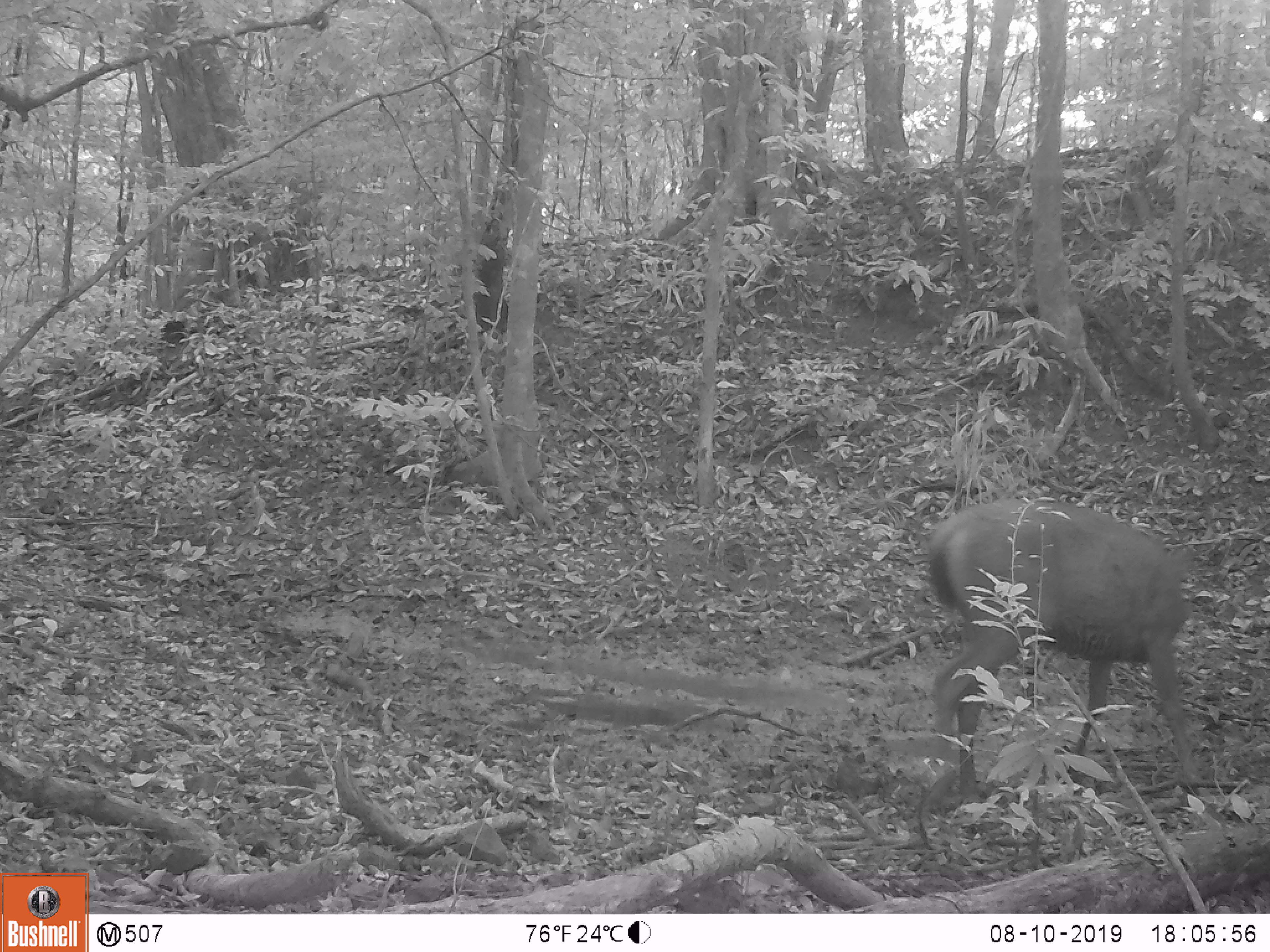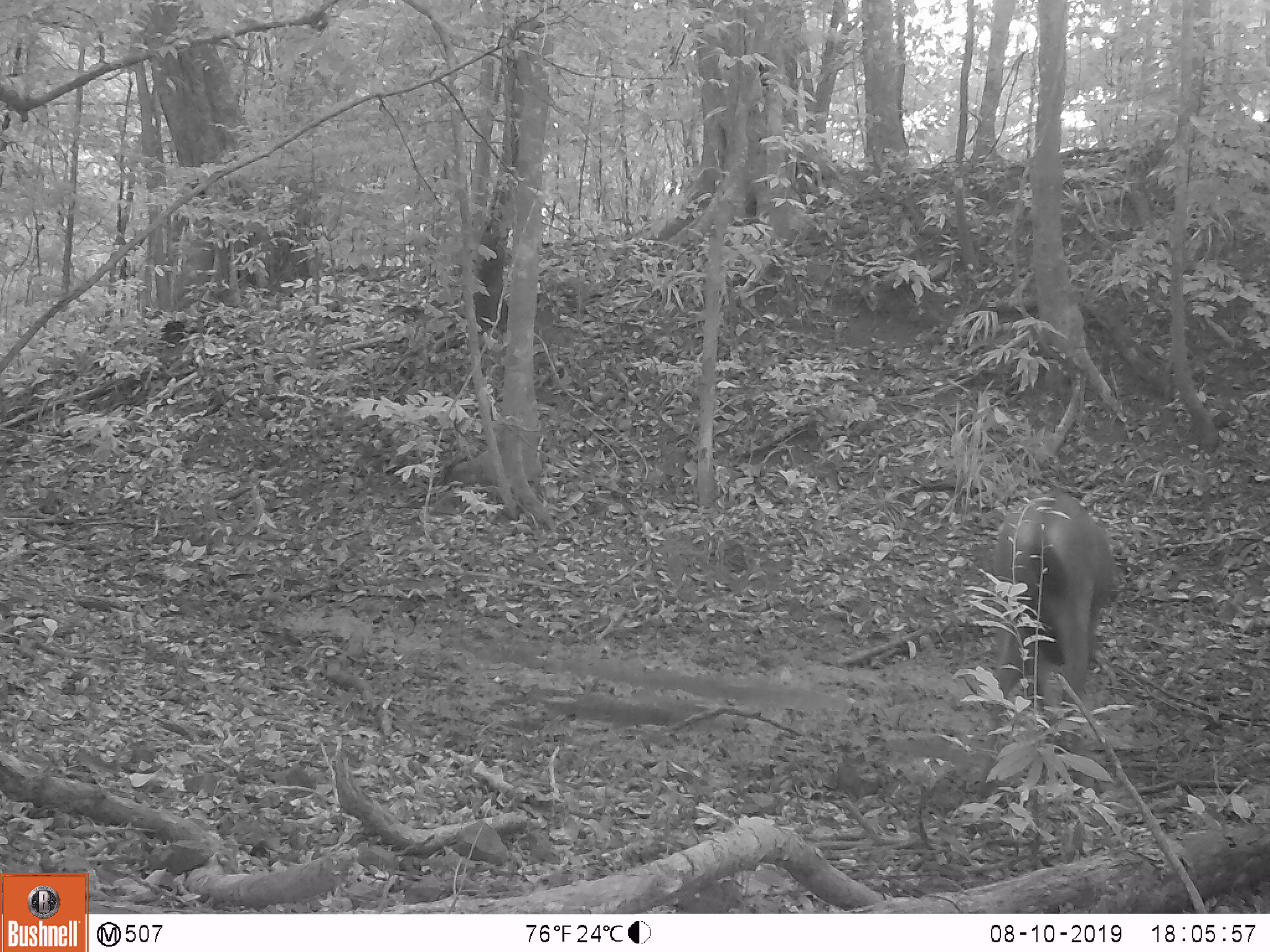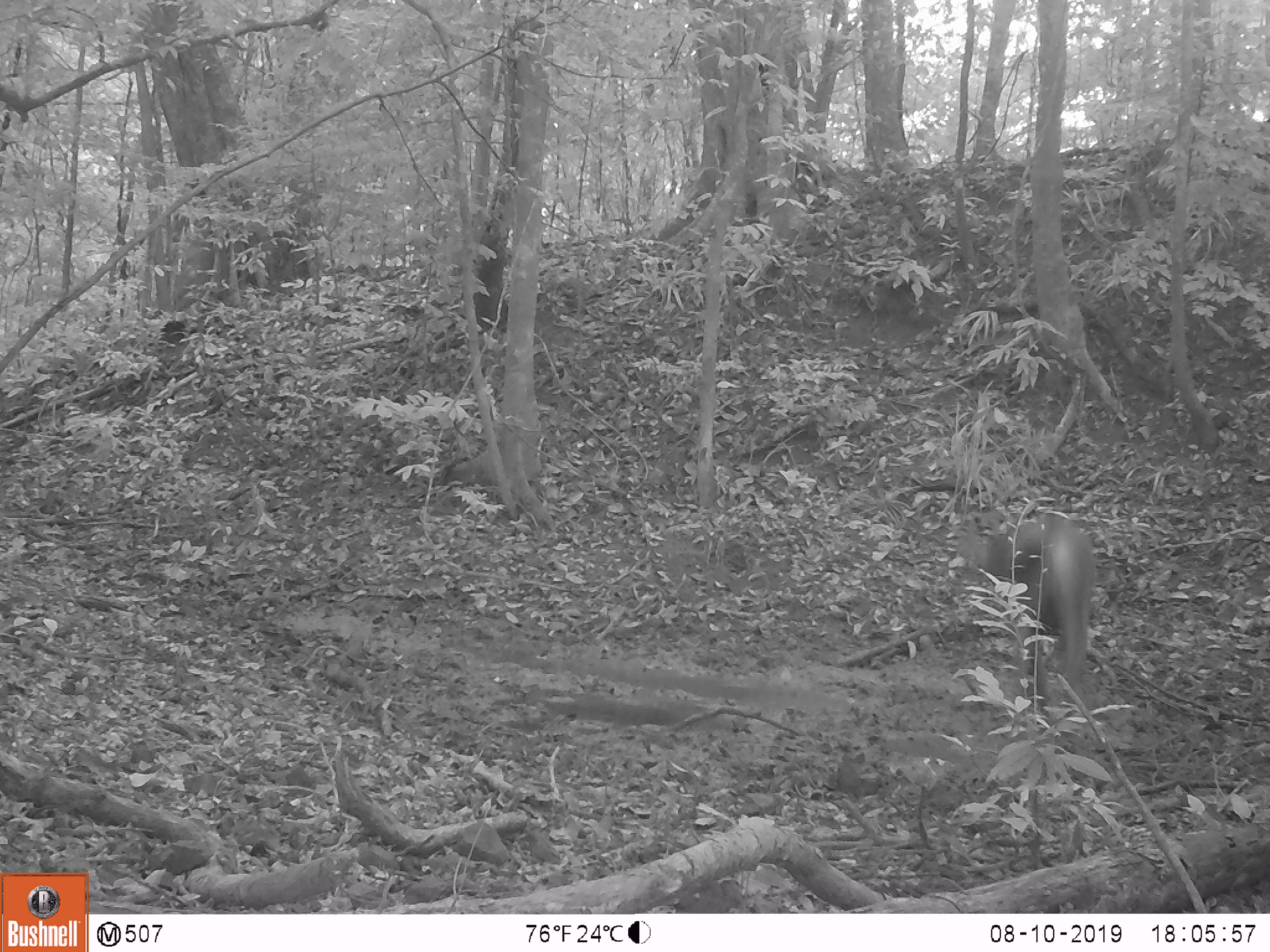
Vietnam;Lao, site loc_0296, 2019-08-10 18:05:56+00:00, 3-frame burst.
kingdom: Animalia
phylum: Chordata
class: Mammalia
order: Artiodactyla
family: Cervidae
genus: Rusa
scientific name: Rusa unicolor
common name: sambar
Sambar (Rusa unicolor). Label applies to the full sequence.